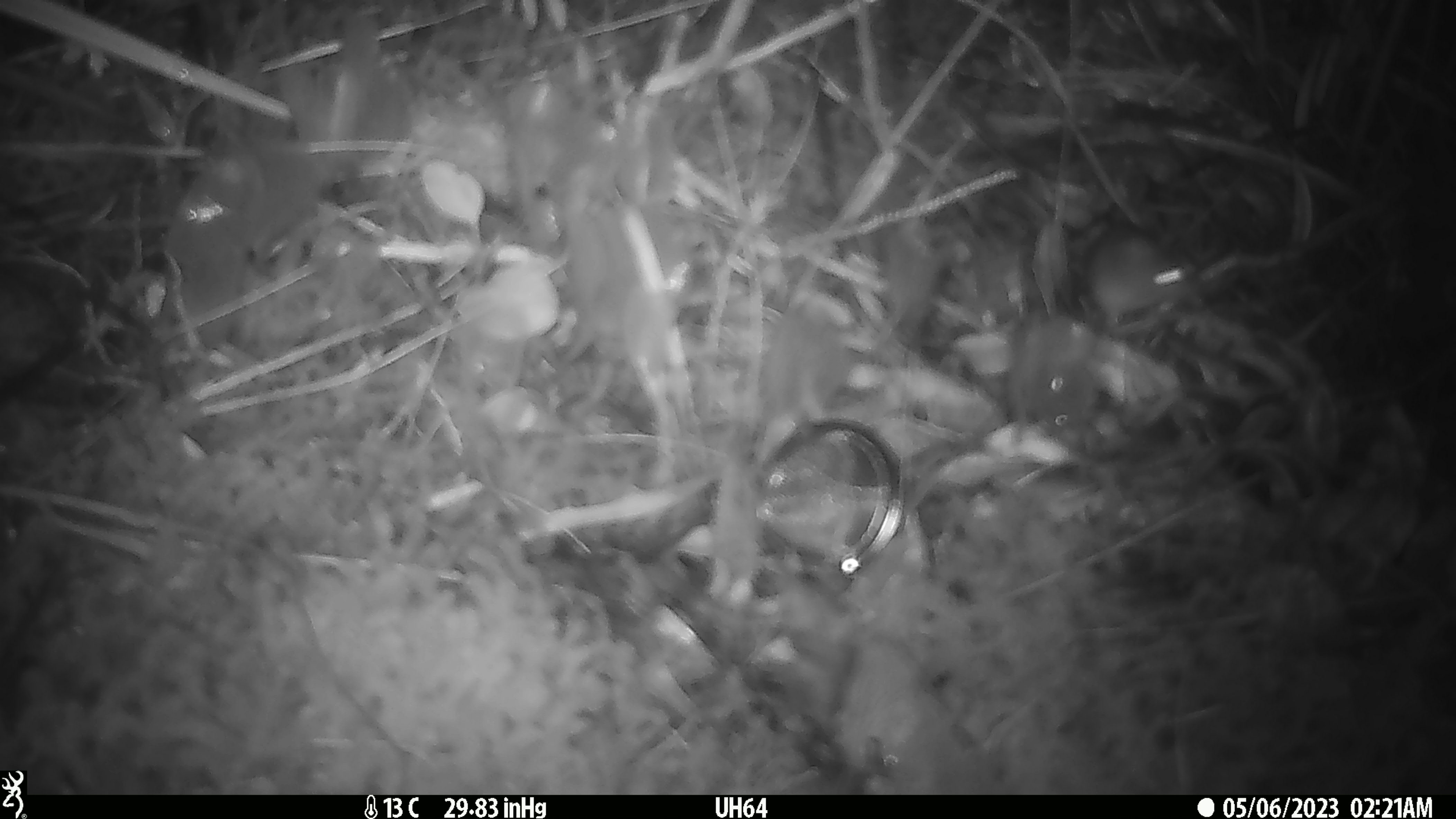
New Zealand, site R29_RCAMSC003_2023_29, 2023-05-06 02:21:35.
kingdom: Animalia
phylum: Chordata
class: Mammalia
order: Rodentia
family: Muridae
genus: Mus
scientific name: Mus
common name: mouse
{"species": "mouse (Mus)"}